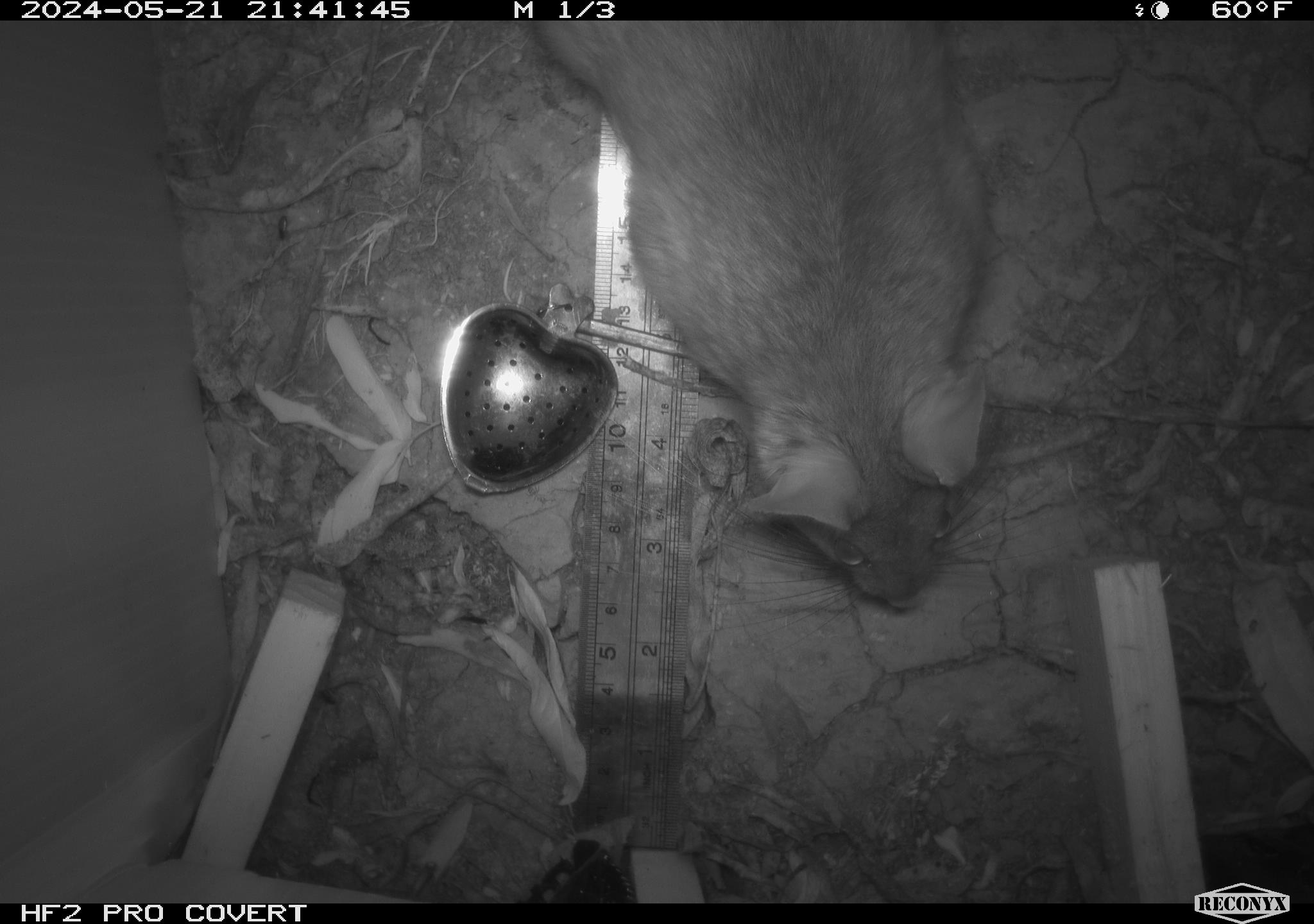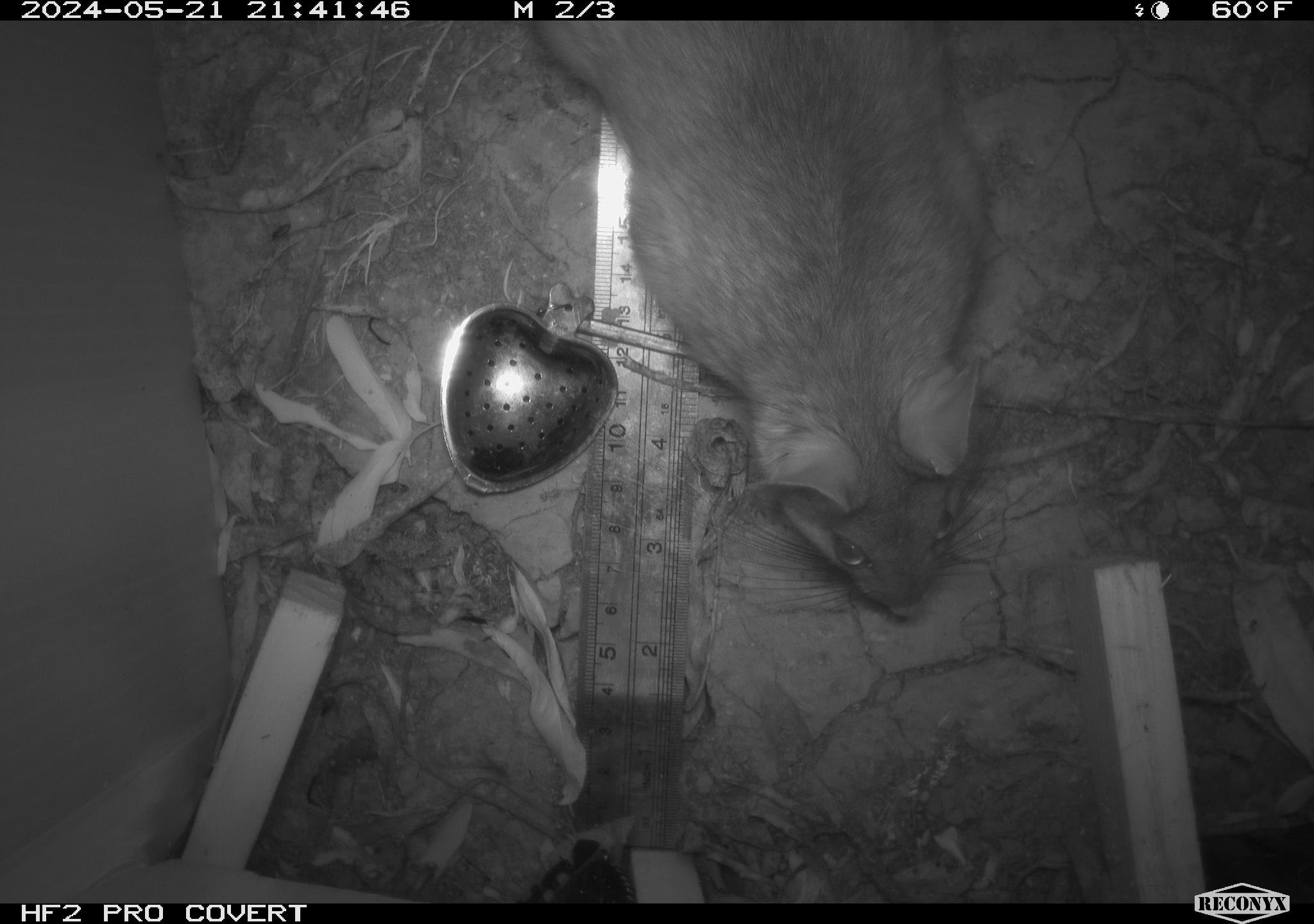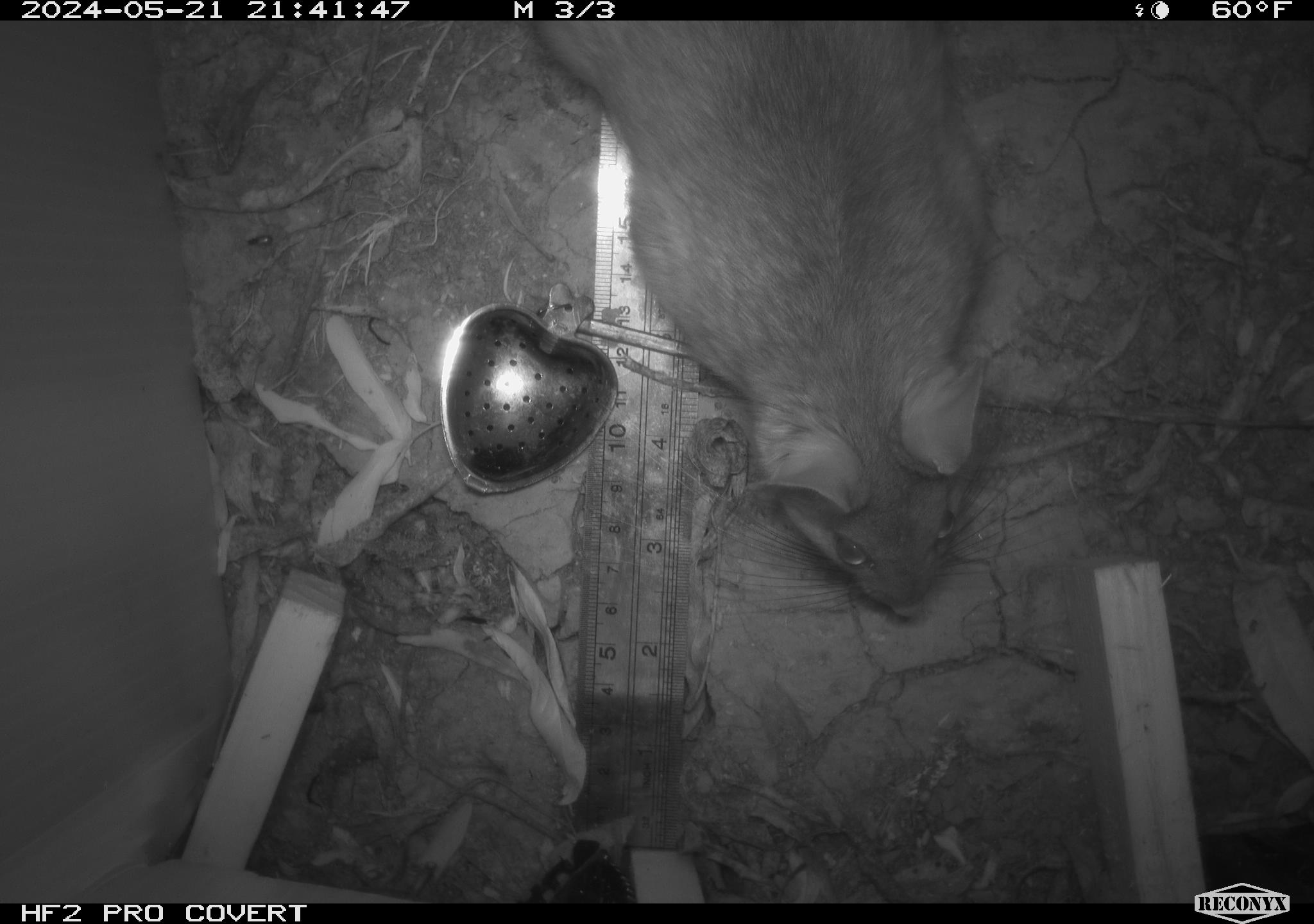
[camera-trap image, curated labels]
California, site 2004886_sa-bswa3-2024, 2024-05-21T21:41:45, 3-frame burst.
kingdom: Animalia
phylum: Chordata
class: Mammalia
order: Rodentia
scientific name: Rodentia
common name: woodrat or rat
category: woodrat or rat species